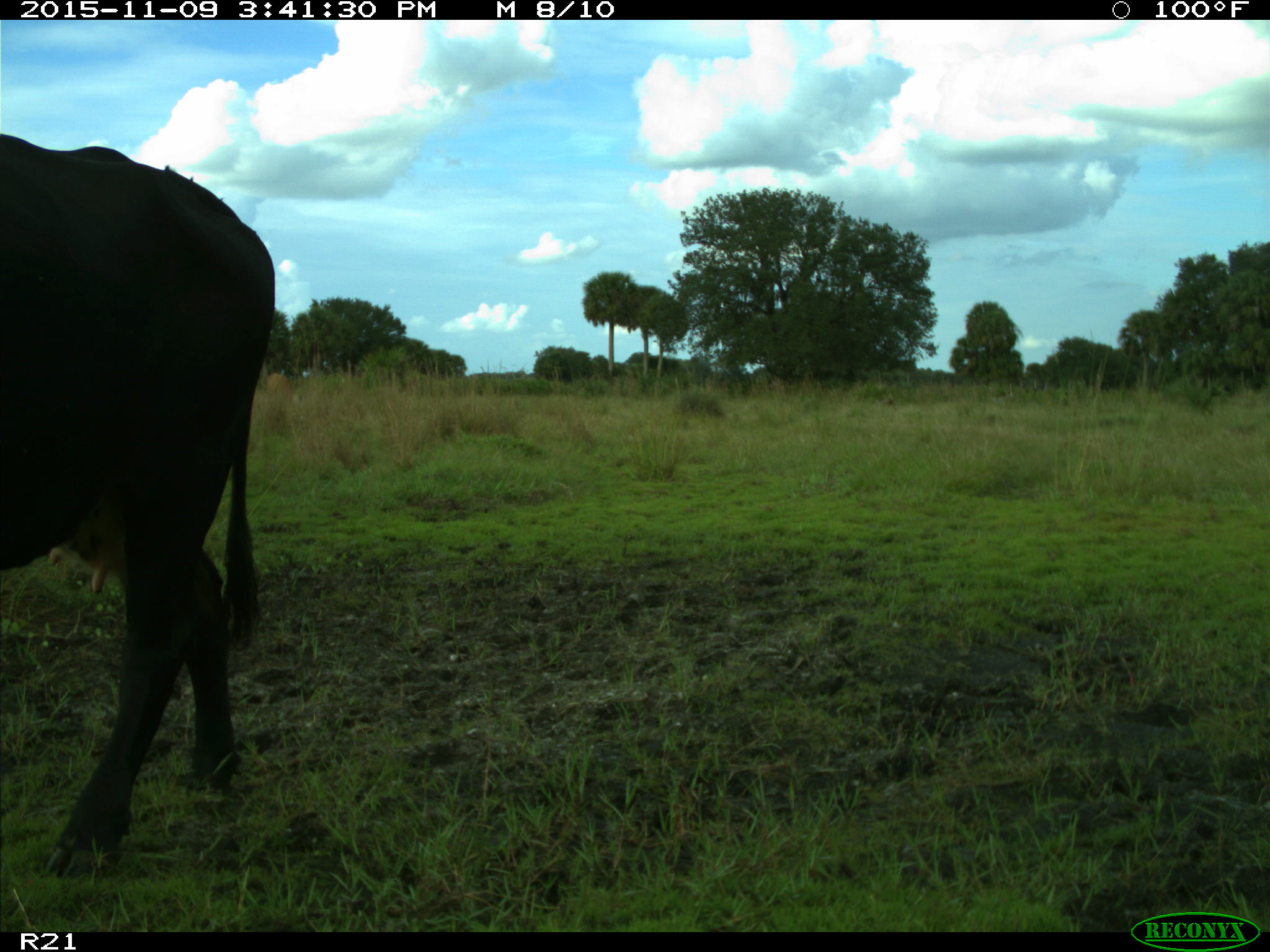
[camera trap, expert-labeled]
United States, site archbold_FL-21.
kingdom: Animalia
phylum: Chordata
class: Mammalia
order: Artiodactyla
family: Bovidae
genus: Bos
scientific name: Bos taurus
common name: domestic cow